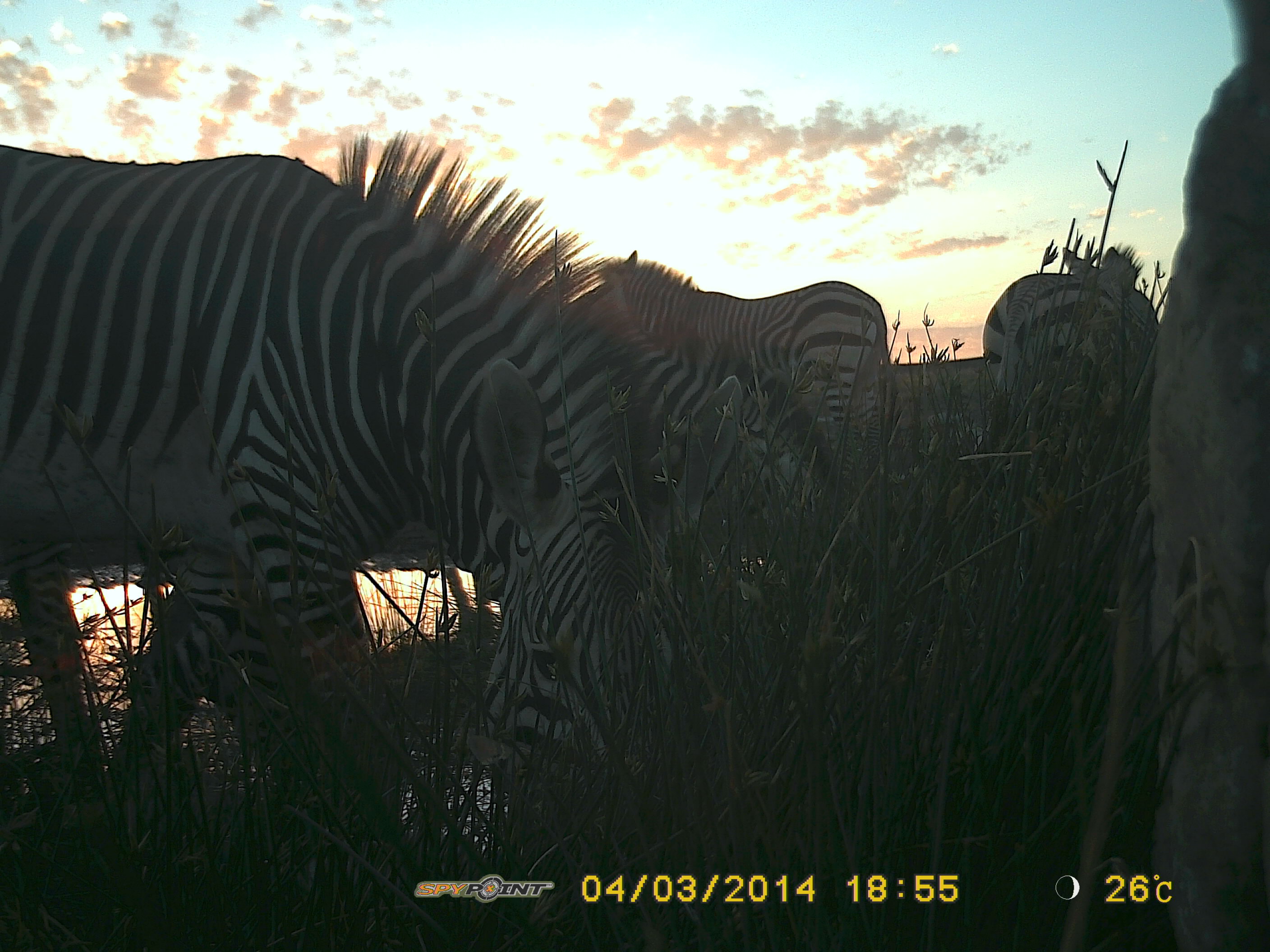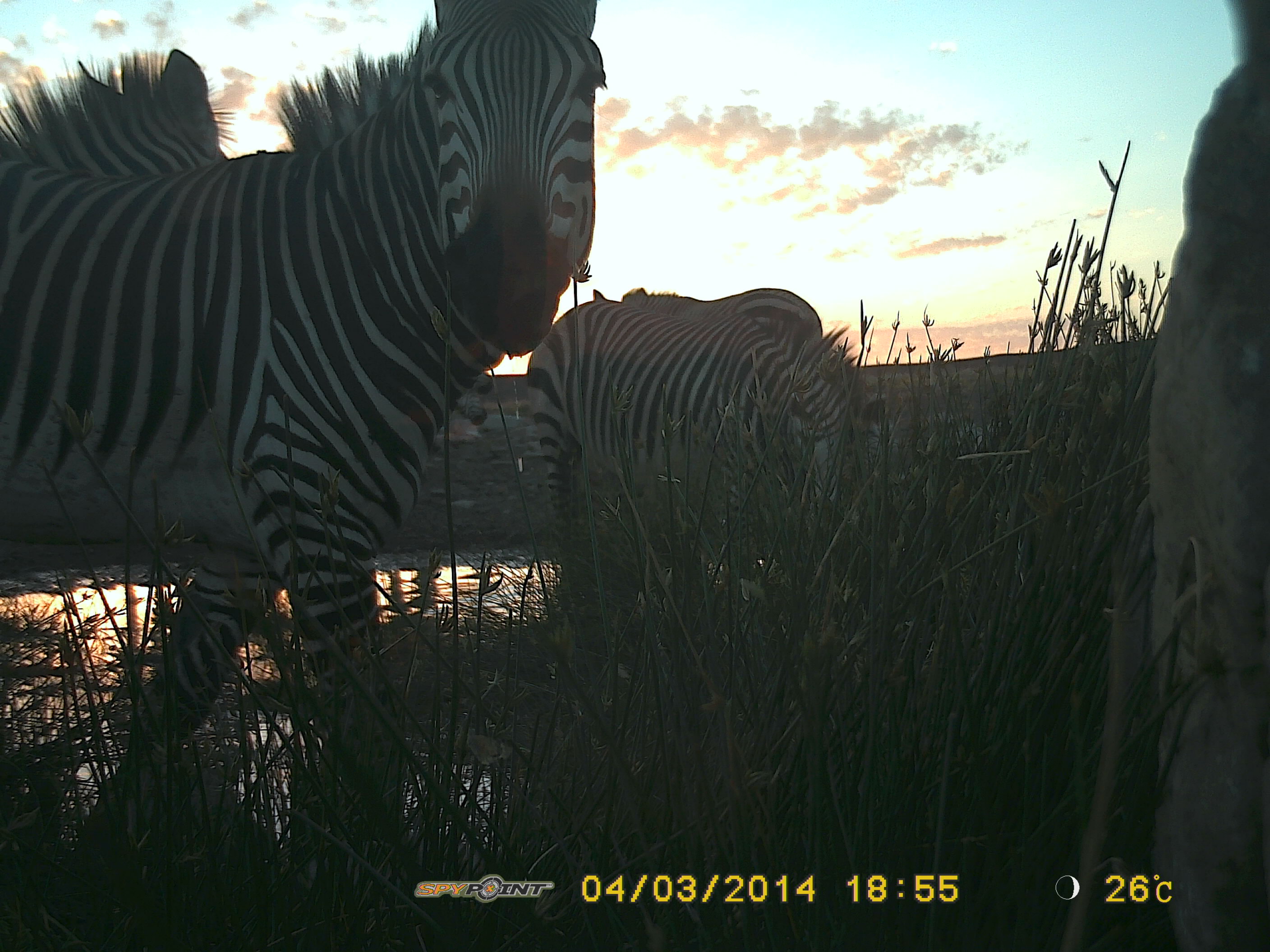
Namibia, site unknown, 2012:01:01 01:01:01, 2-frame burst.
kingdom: Animalia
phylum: Chordata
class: Mammalia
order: Perissodactyla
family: Equidae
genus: Equus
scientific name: Equus zebra hartmannae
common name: hartmann's mountain zebra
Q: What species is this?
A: Equus zebra hartmannae (hartmann's mountain zebra).